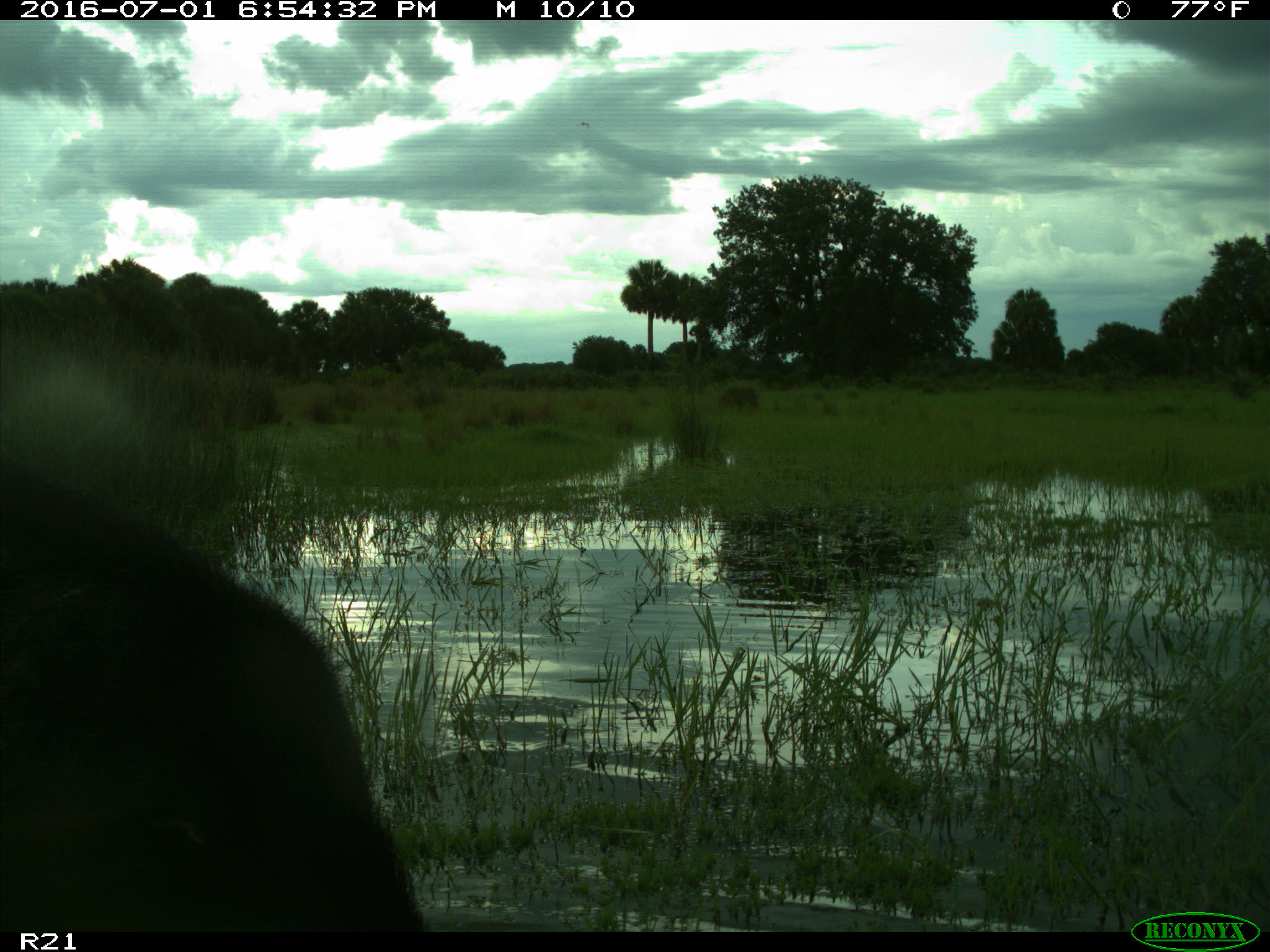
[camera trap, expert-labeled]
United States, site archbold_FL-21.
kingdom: Animalia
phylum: Chordata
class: Mammalia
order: Artiodactyla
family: Suidae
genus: Sus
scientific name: Sus scrofa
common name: wild boar